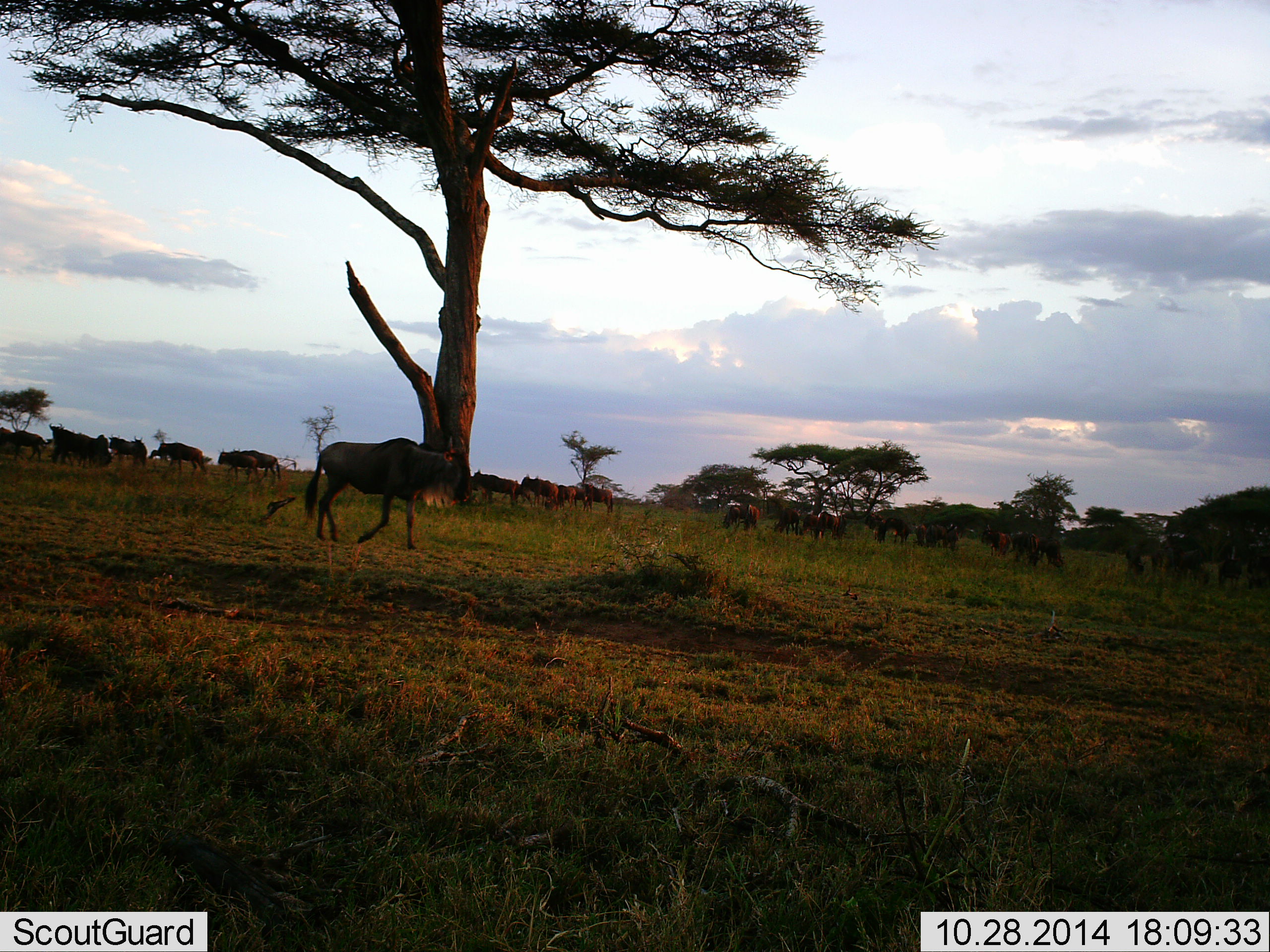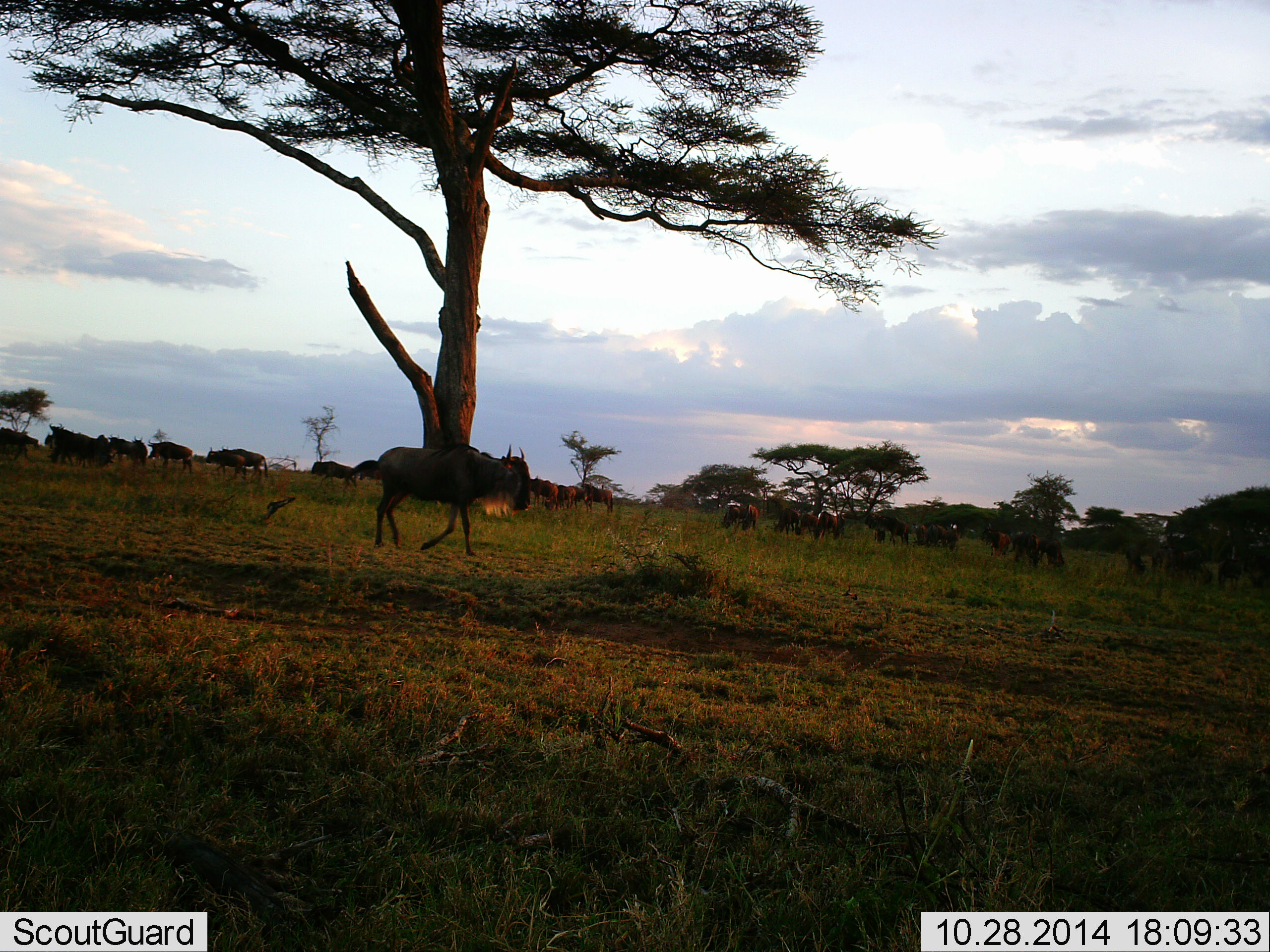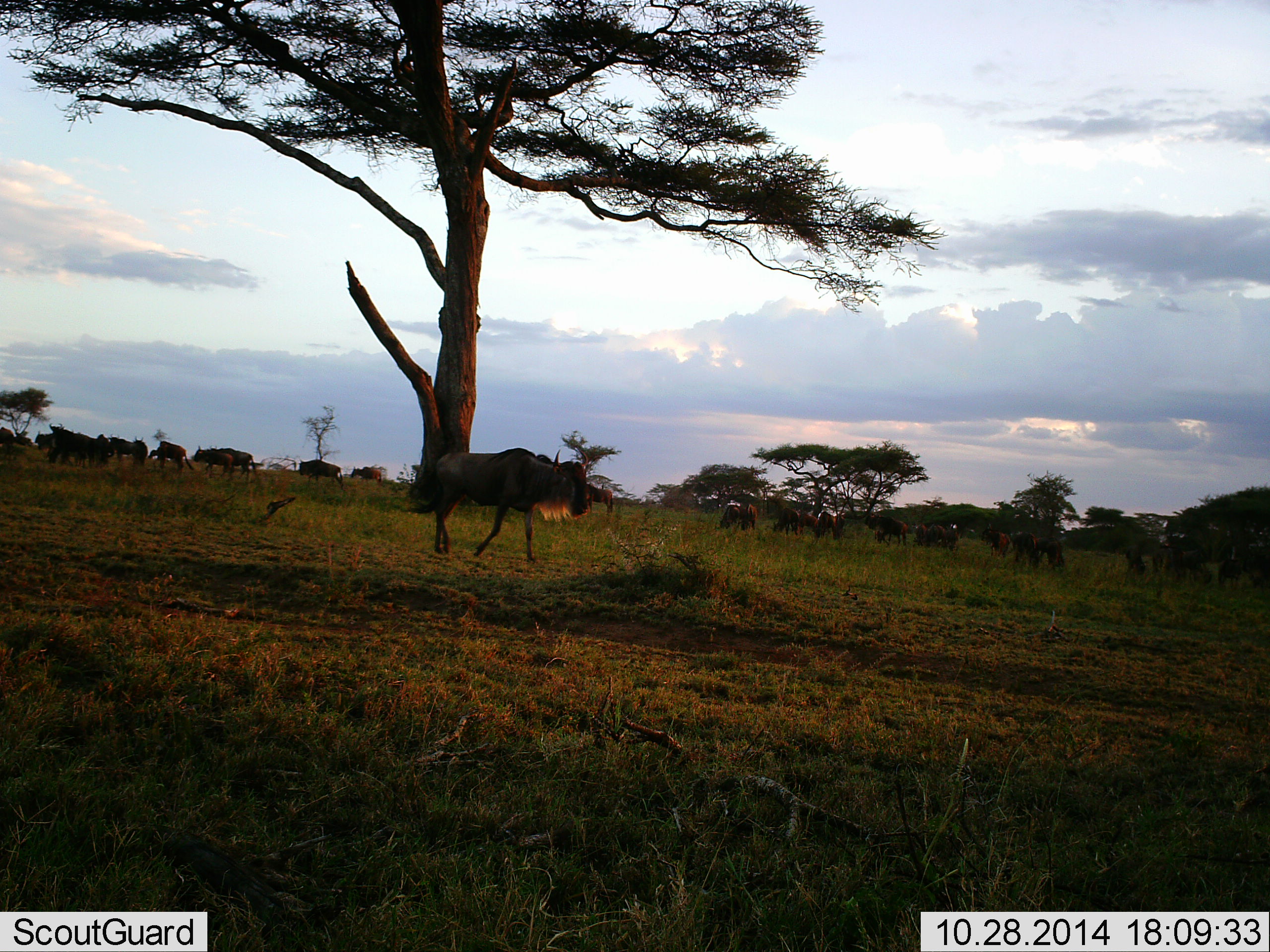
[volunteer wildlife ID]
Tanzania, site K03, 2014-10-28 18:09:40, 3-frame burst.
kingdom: Animalia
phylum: Chordata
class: Mammalia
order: Artiodactyla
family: Bovidae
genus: Connochaetes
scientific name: Connochaetes taurinus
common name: blue wildebeest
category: wildebeest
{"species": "wildebeest (blue wildebeest) (Connochaetes taurinus)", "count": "11-50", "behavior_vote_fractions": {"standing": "36%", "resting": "0%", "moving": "100%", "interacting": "0%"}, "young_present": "0%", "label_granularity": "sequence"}